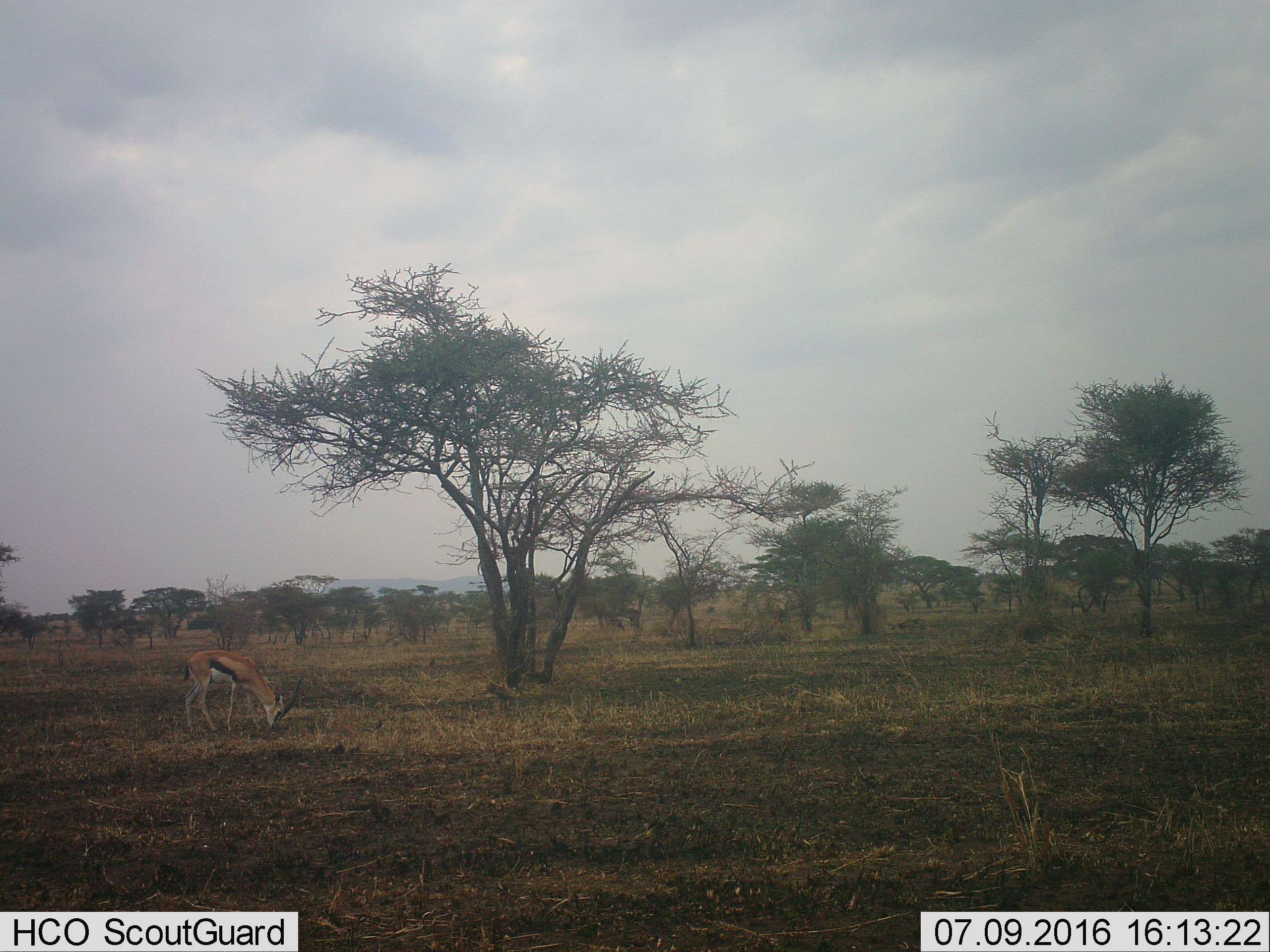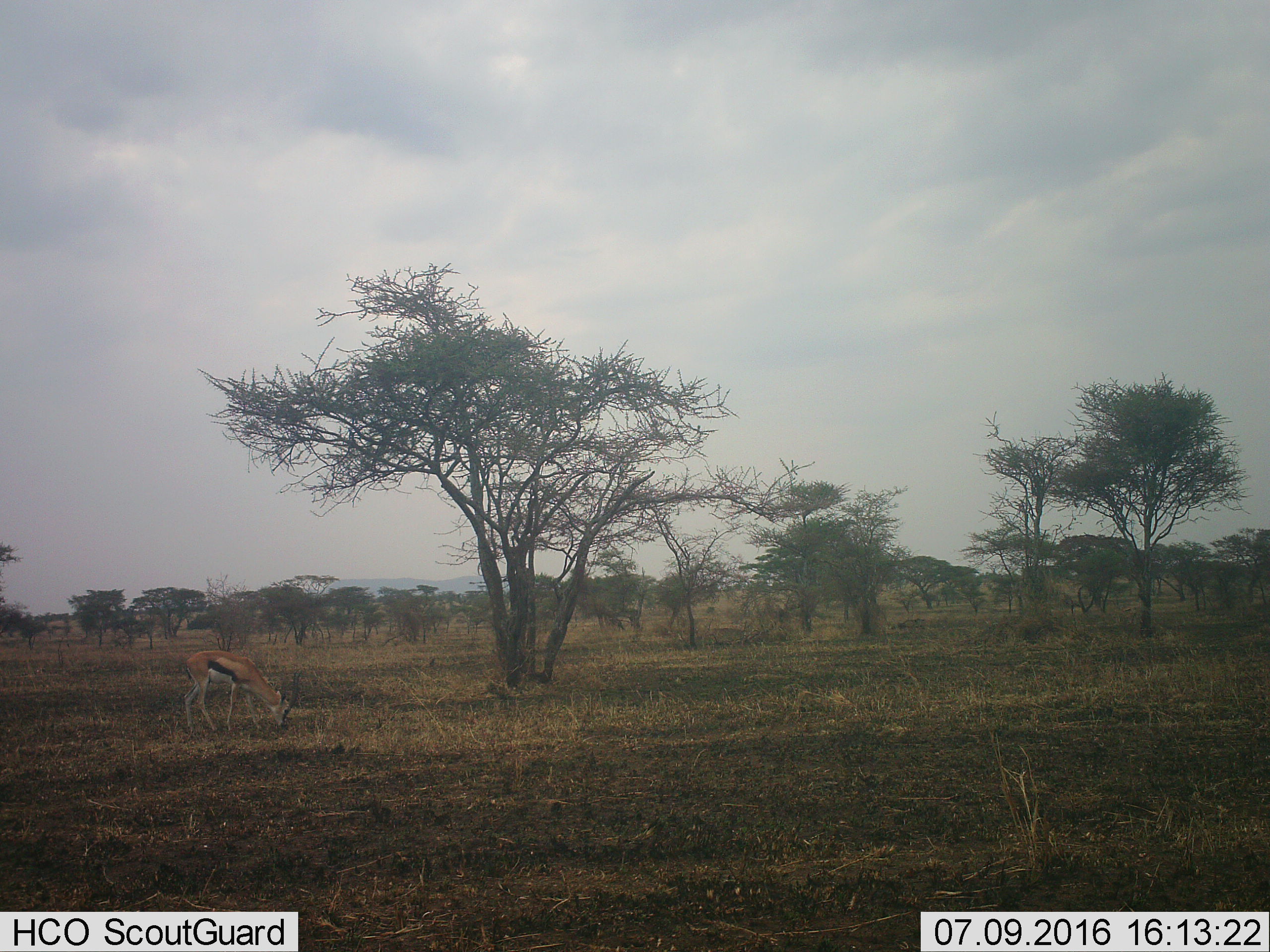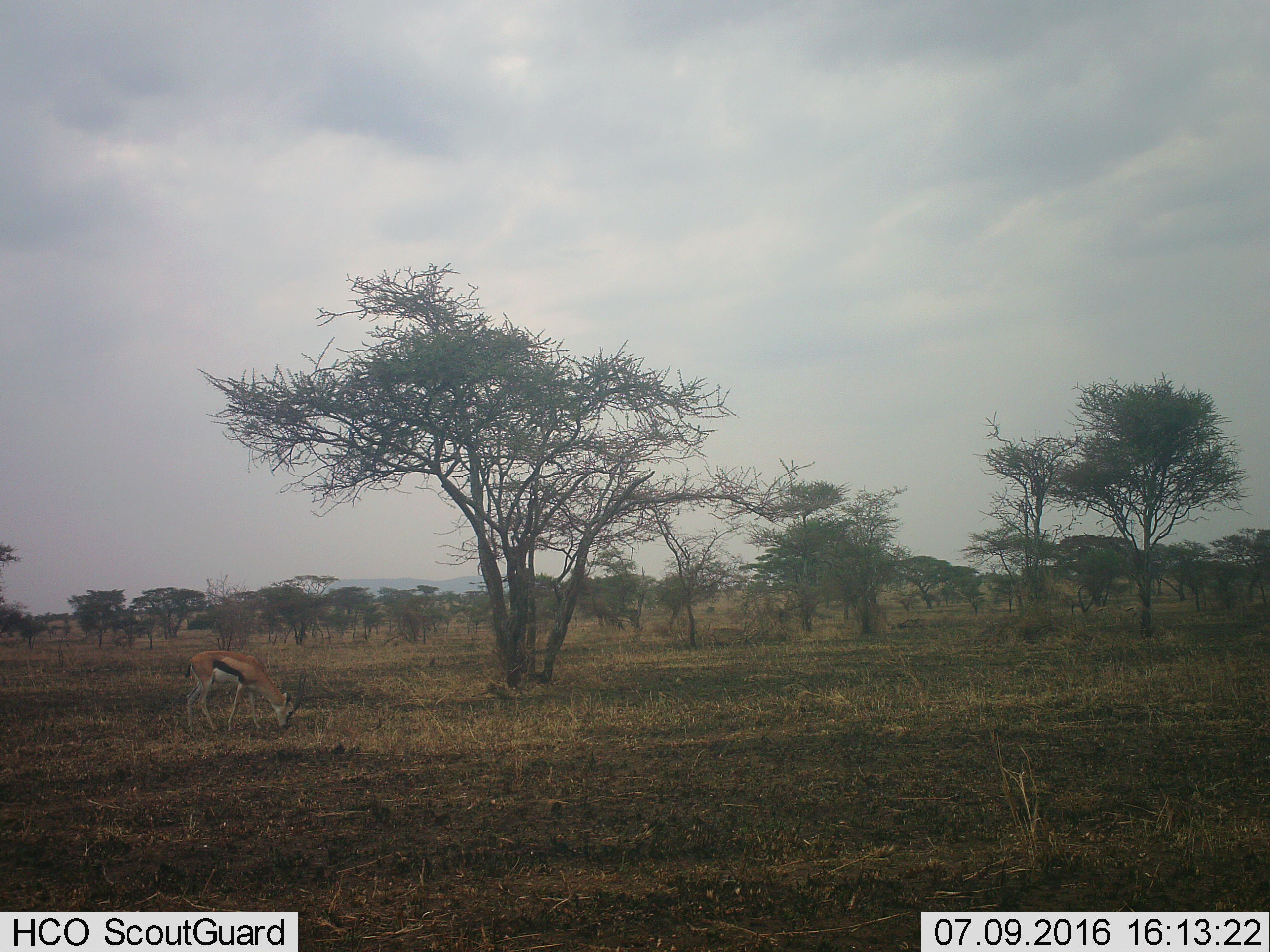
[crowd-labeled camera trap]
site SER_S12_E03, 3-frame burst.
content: unidentified animal